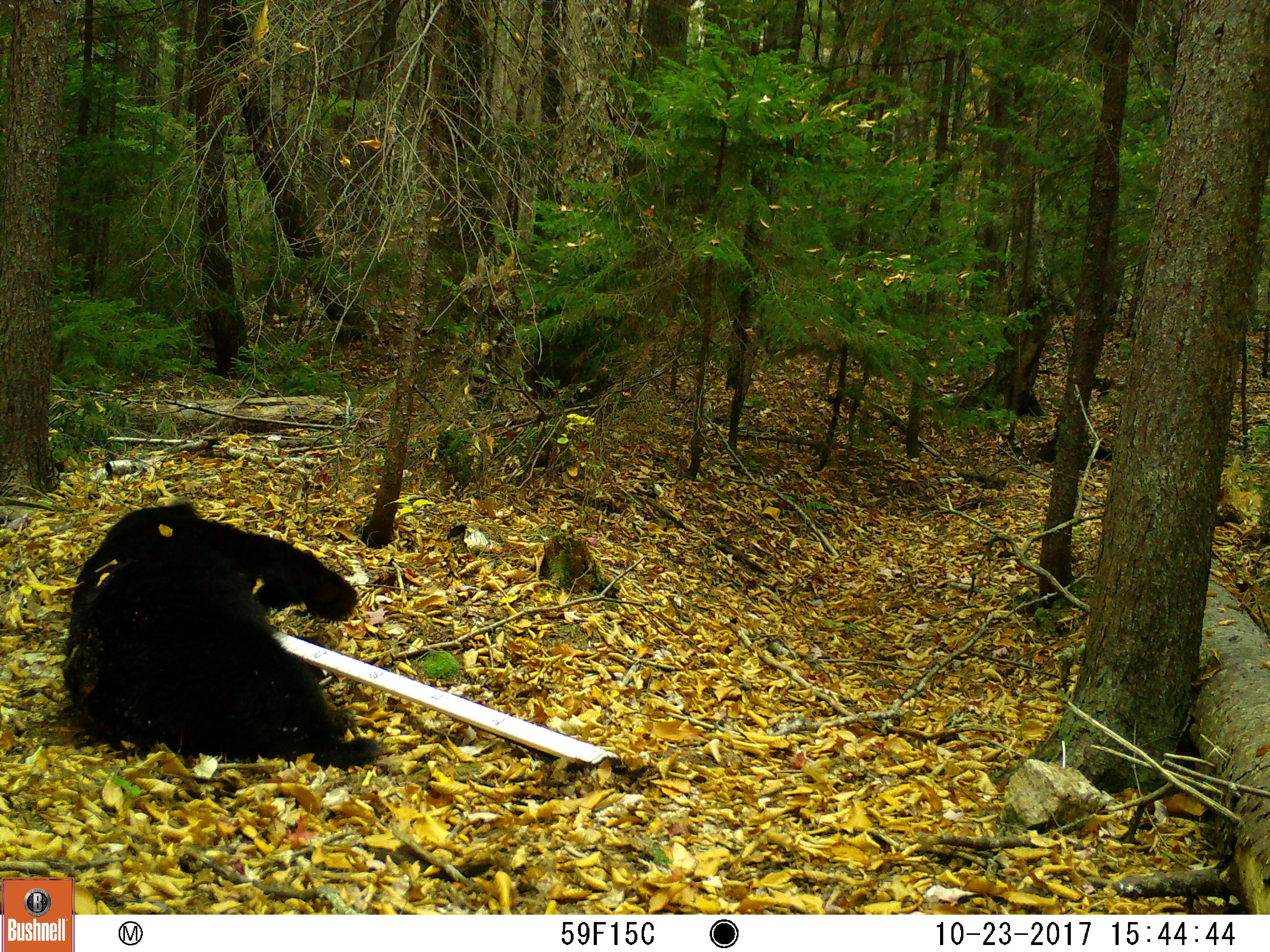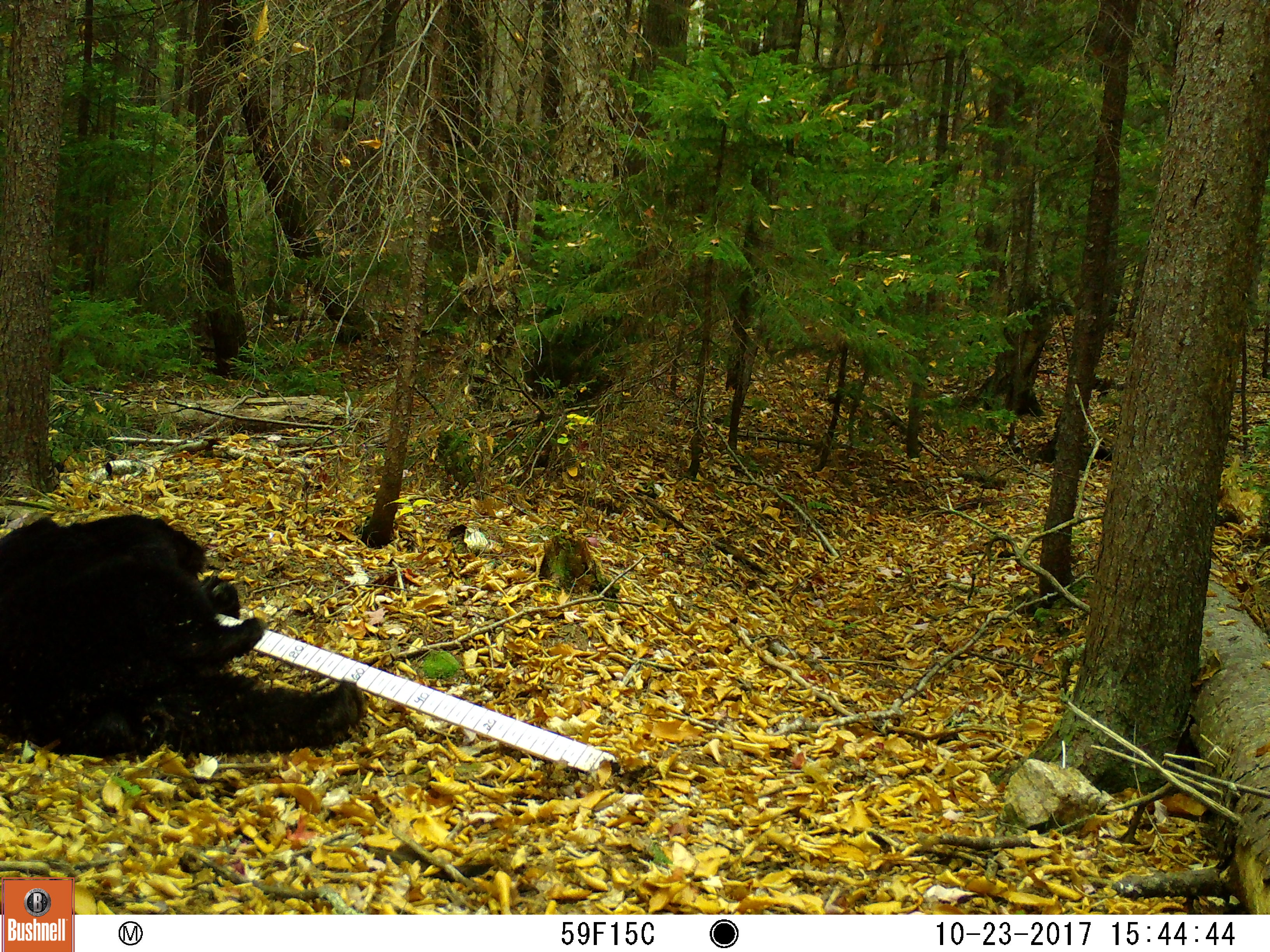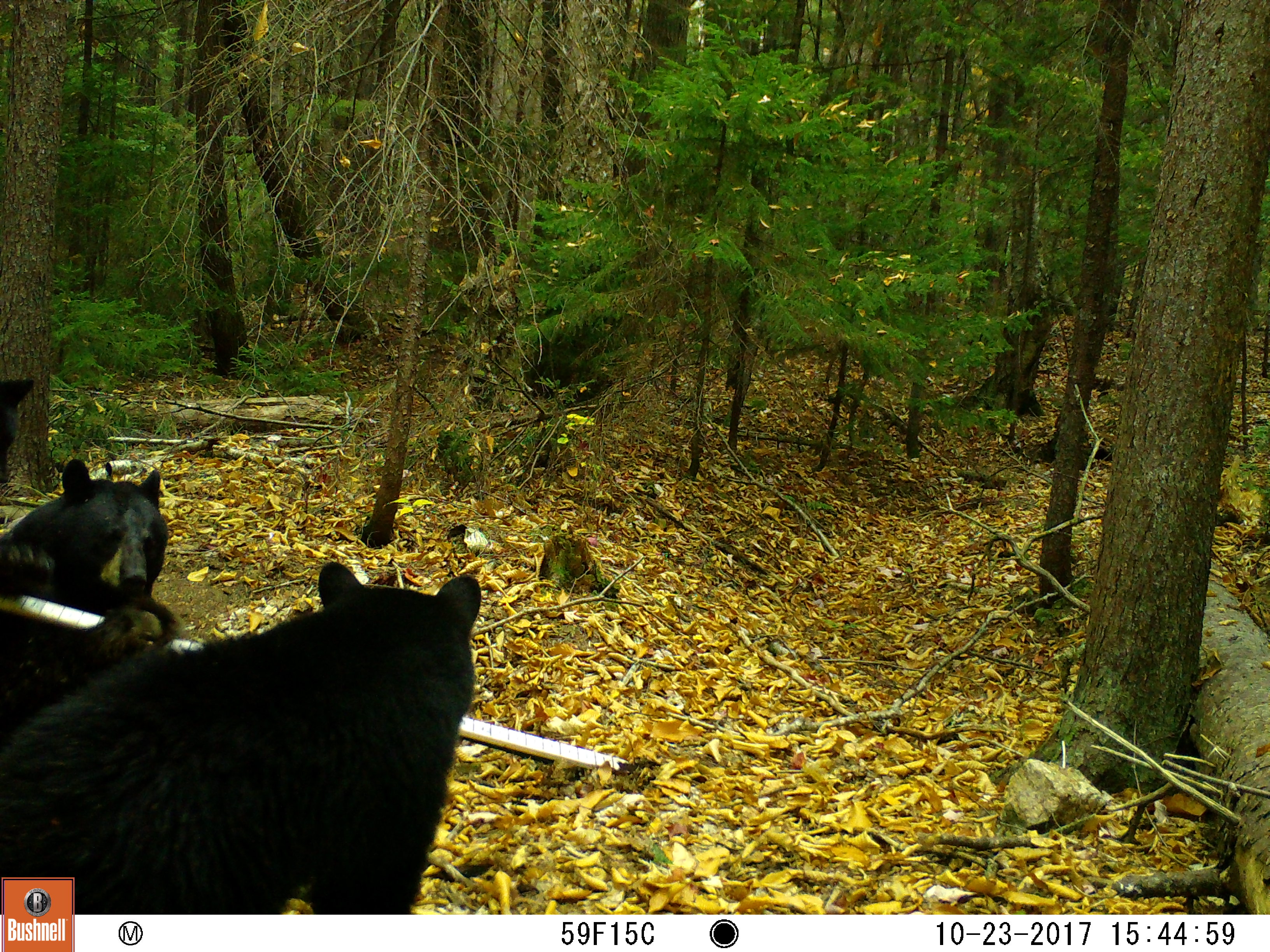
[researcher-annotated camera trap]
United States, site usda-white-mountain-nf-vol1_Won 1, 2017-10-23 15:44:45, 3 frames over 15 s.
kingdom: Animalia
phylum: Chordata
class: Mammalia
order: Carnivora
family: Ursidae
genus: Ursus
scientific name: Ursus americanus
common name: black bear